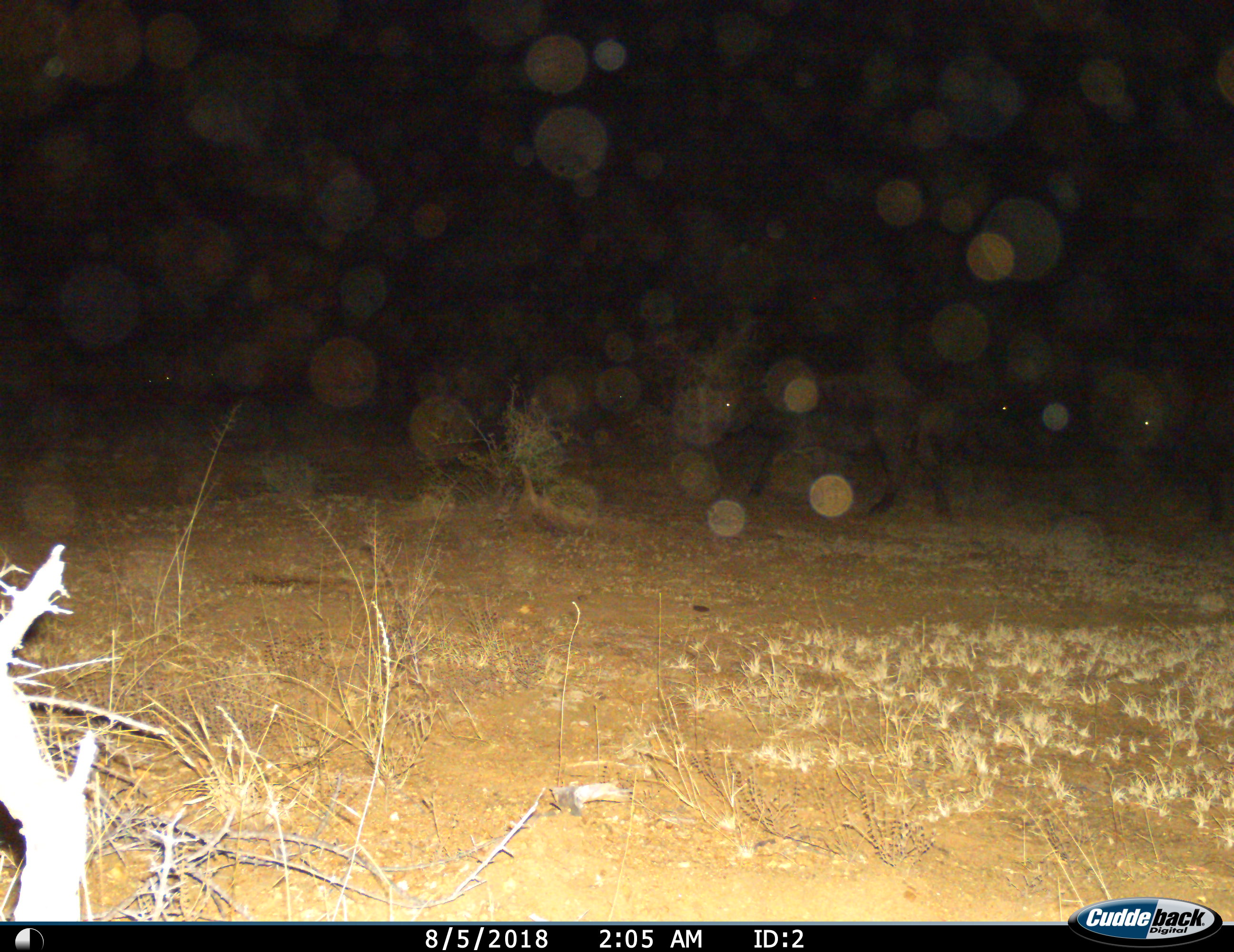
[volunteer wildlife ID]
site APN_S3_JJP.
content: unidentified animal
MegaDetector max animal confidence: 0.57